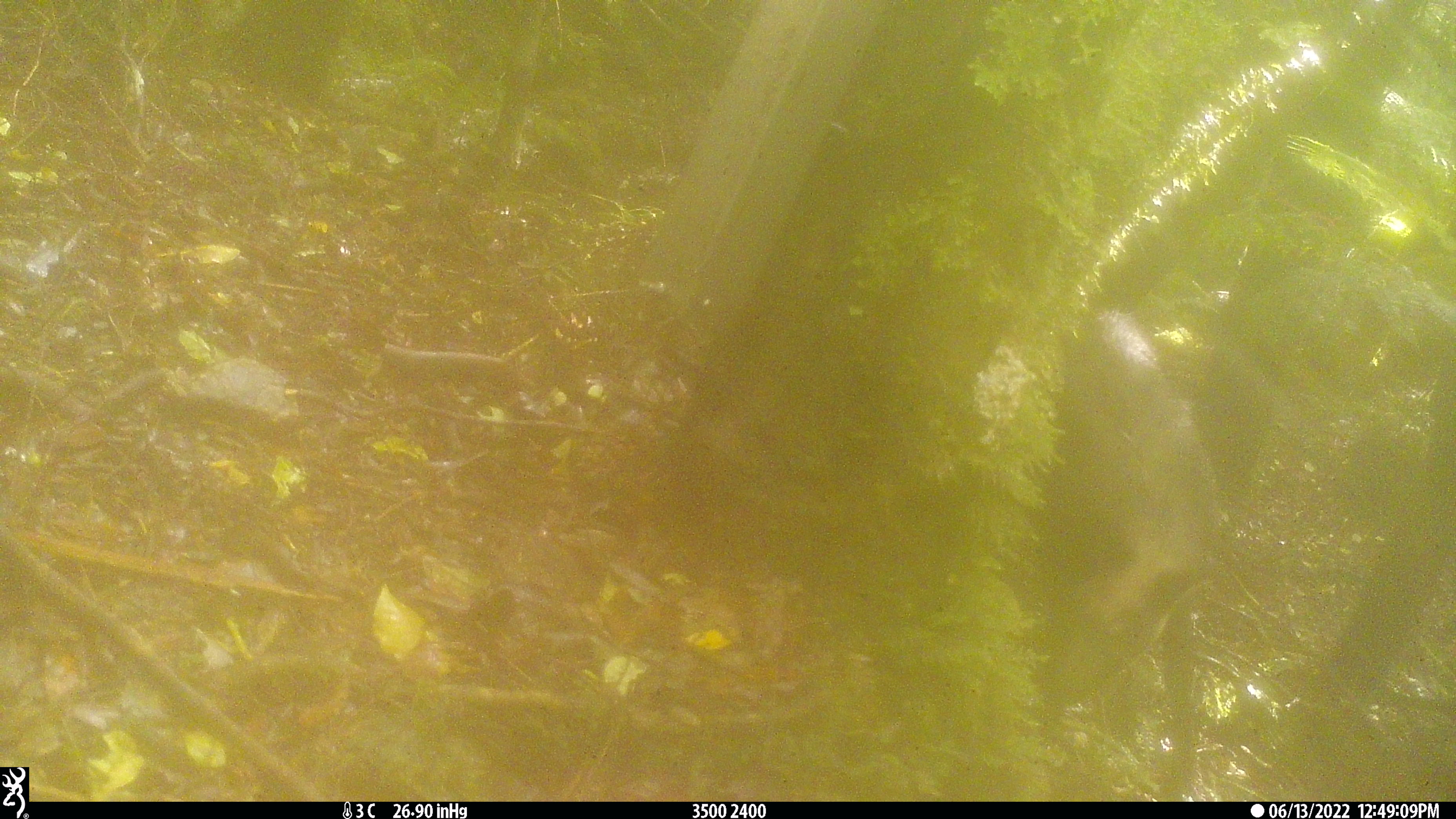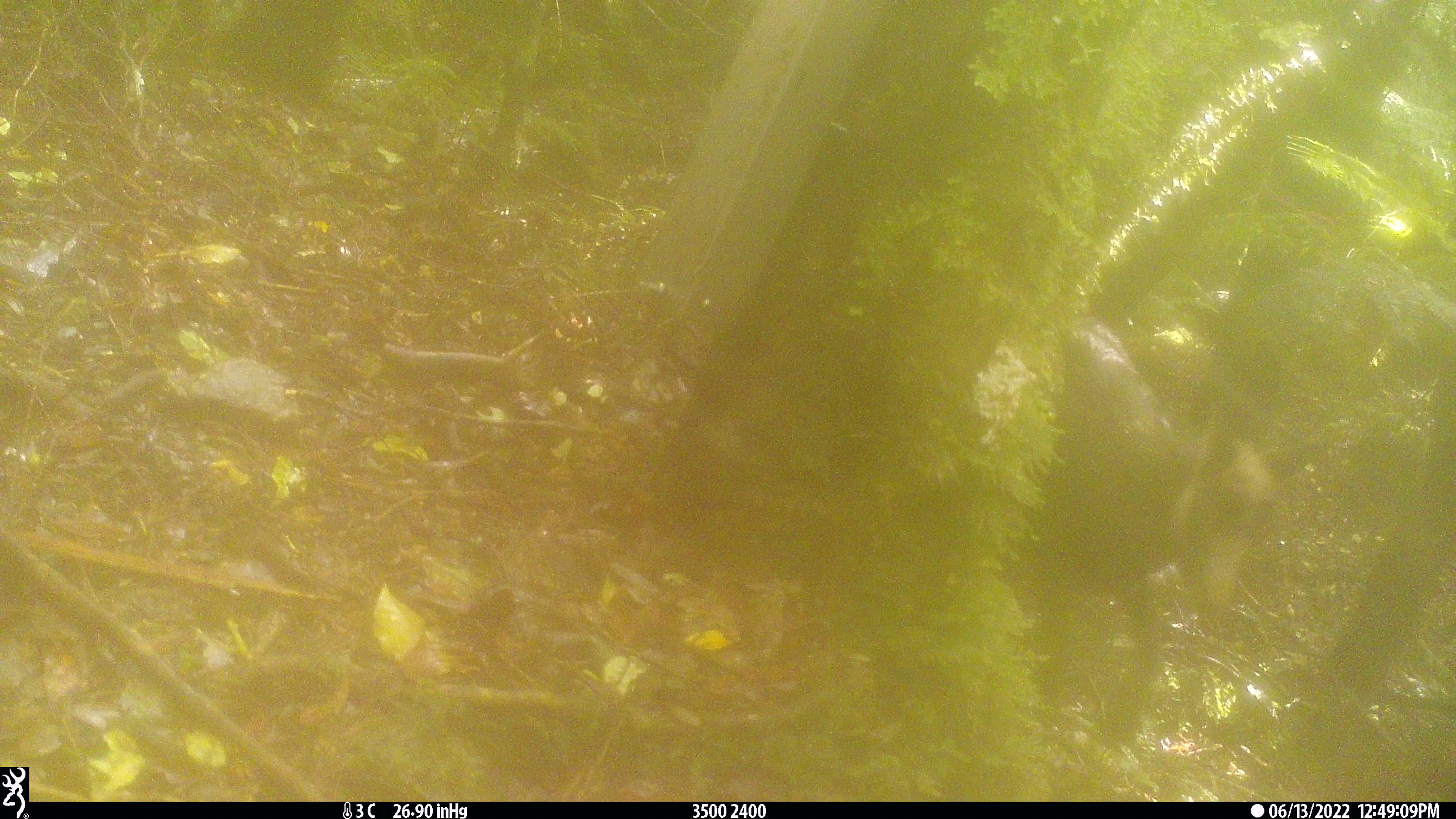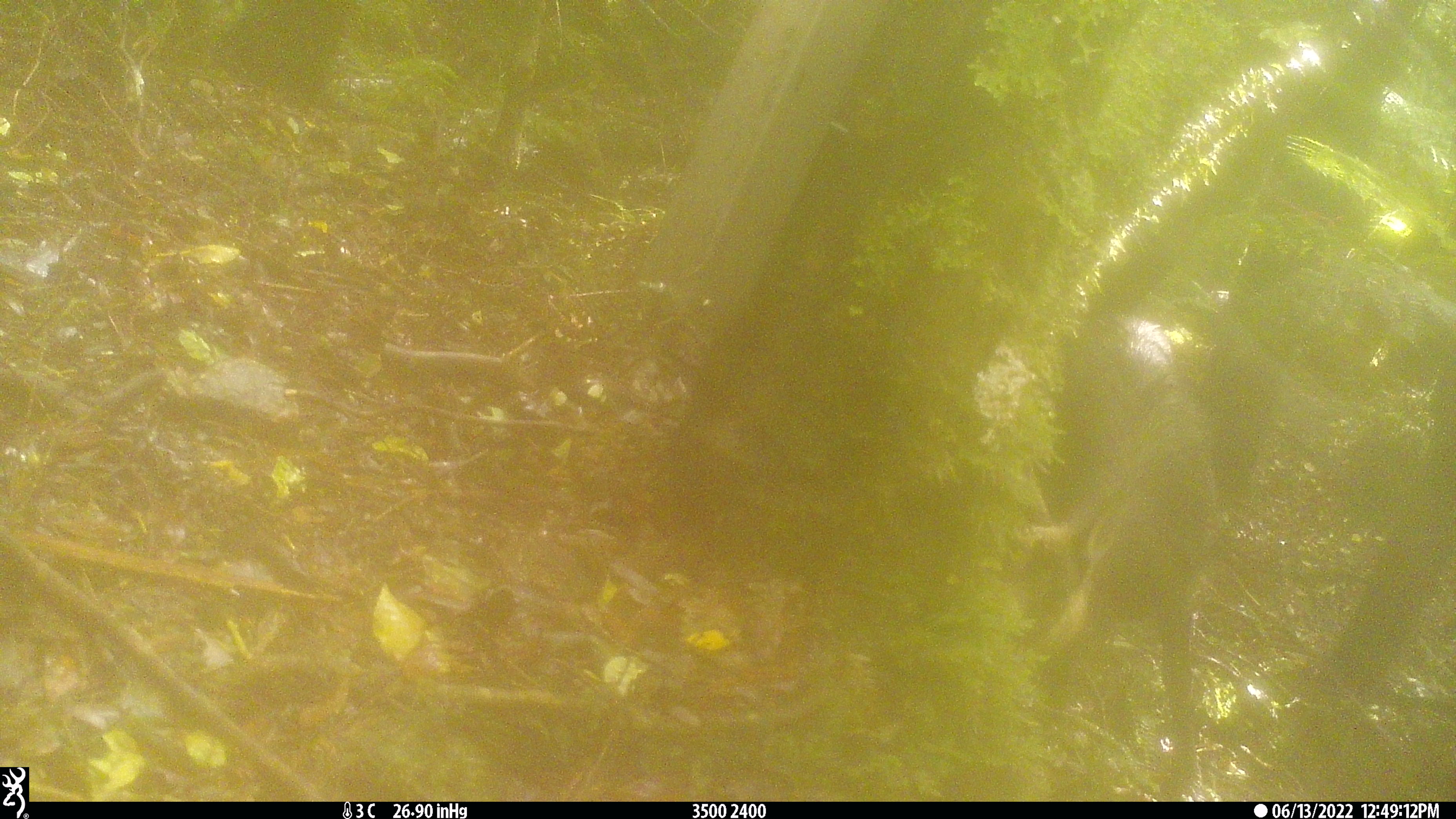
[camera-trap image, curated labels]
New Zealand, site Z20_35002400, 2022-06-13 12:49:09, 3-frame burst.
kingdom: Animalia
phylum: Chordata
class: Mammalia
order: Artiodactyla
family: Bovidae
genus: Rupicapra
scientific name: Rupicapra rupicapra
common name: alpine chamois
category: chamois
Chamois (alpine chamois) (Rupicapra rupicapra).